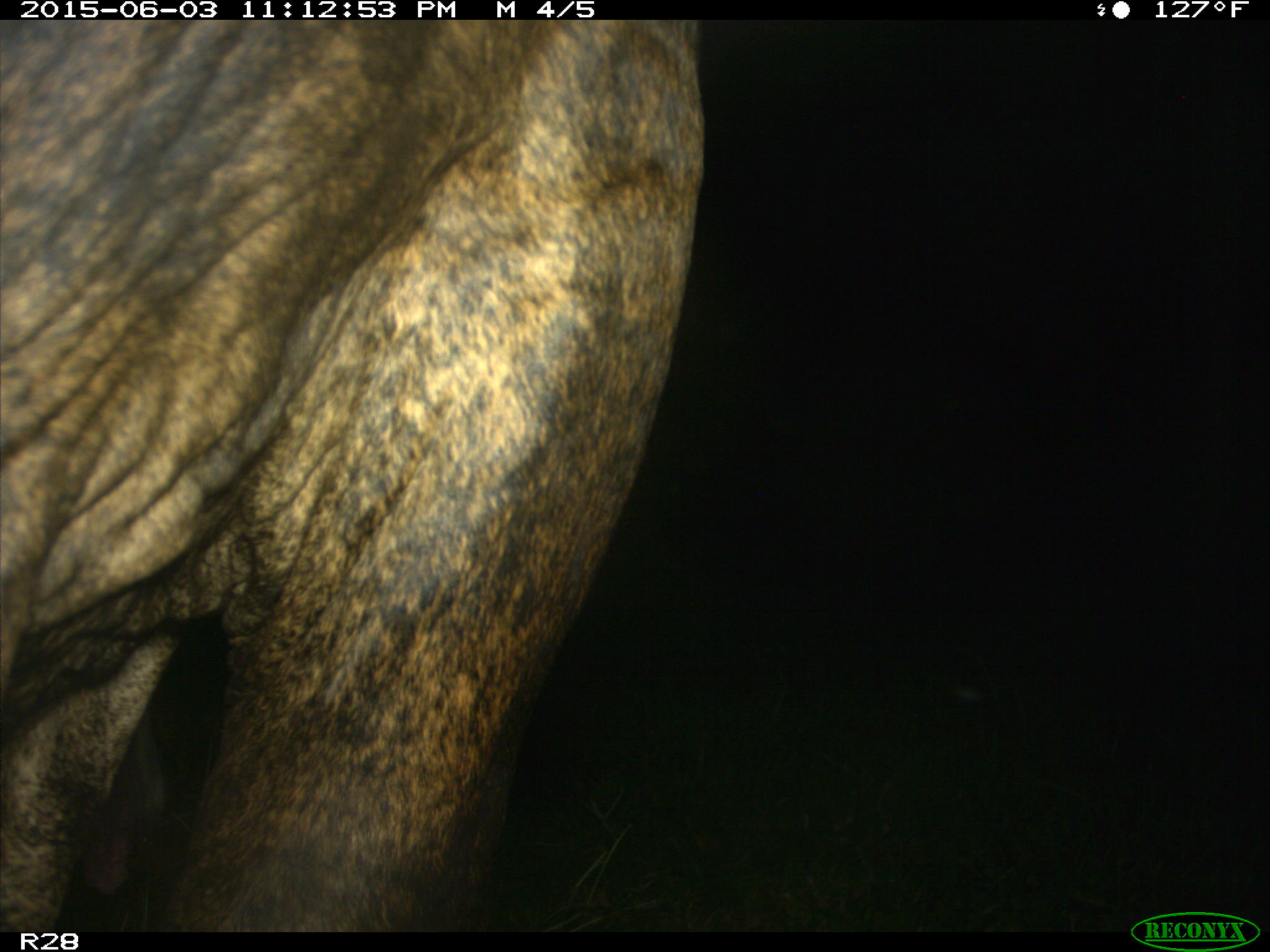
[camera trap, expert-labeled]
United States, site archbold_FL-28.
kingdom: Animalia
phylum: Chordata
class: Mammalia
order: Artiodactyla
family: Bovidae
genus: Bos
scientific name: Bos taurus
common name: domestic cow